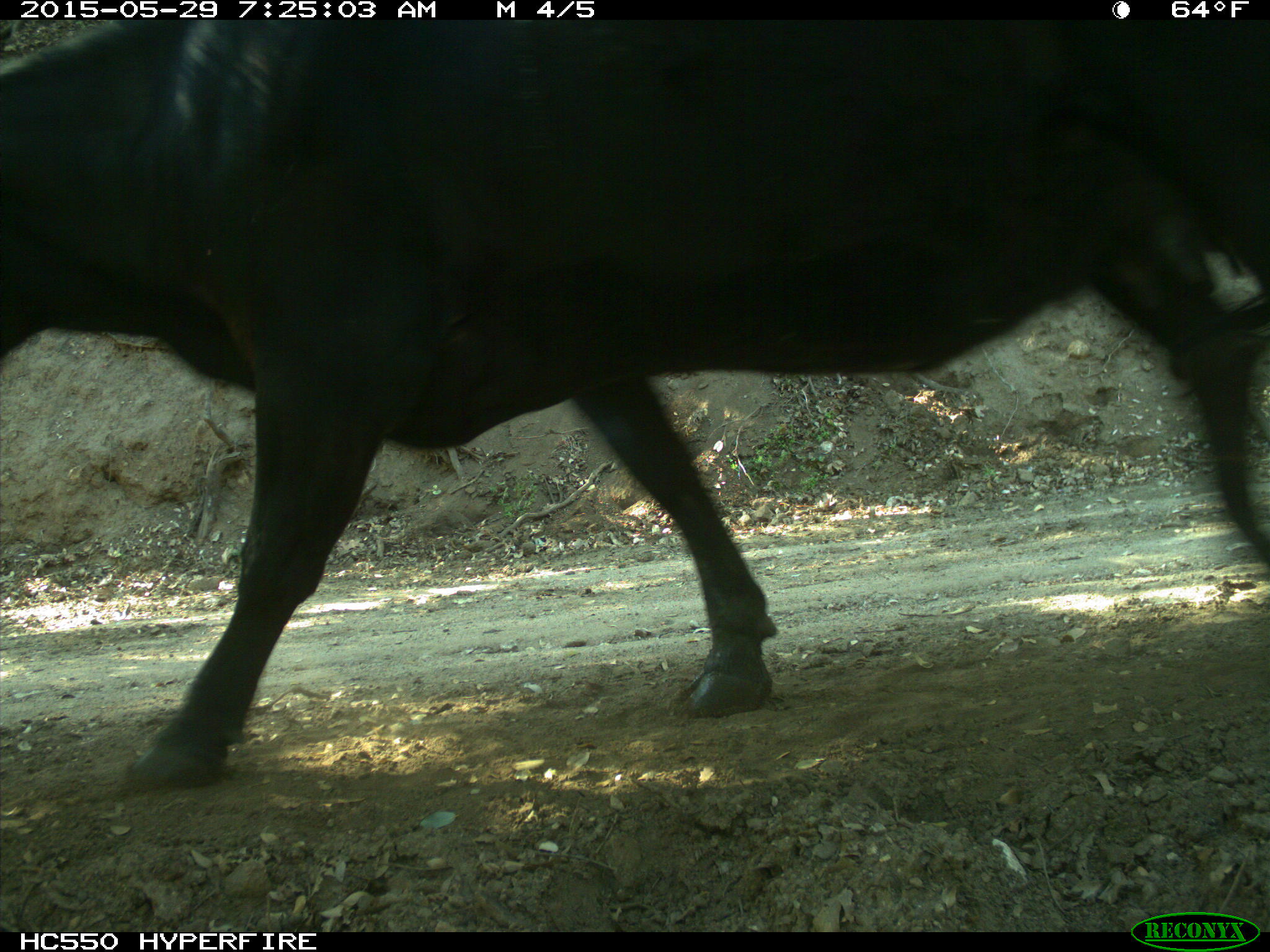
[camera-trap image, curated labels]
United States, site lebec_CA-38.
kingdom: Animalia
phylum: Chordata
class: Mammalia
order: Artiodactyla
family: Bovidae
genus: Bos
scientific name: Bos taurus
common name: domestic cow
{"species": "Bos taurus (domestic cow)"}